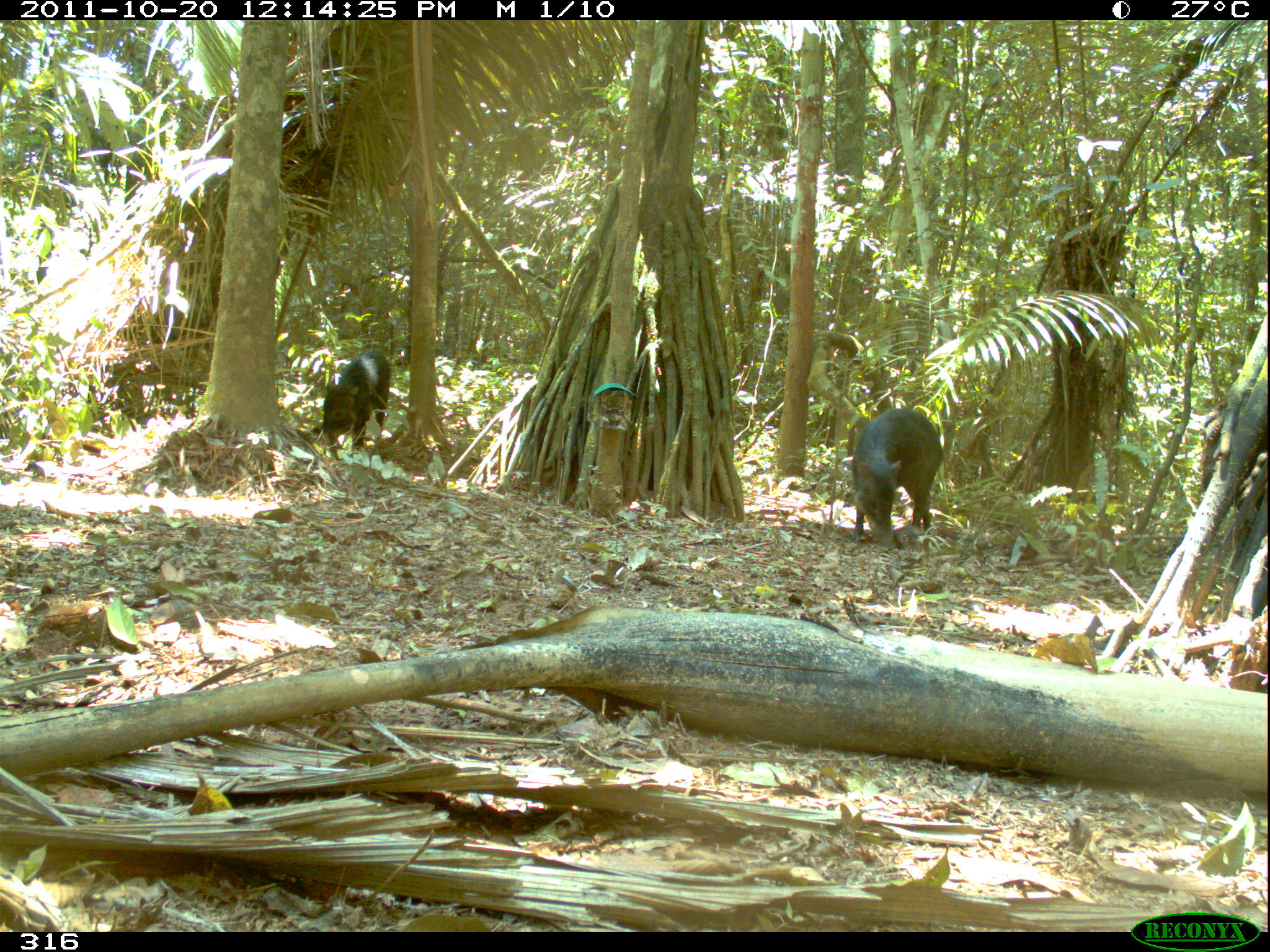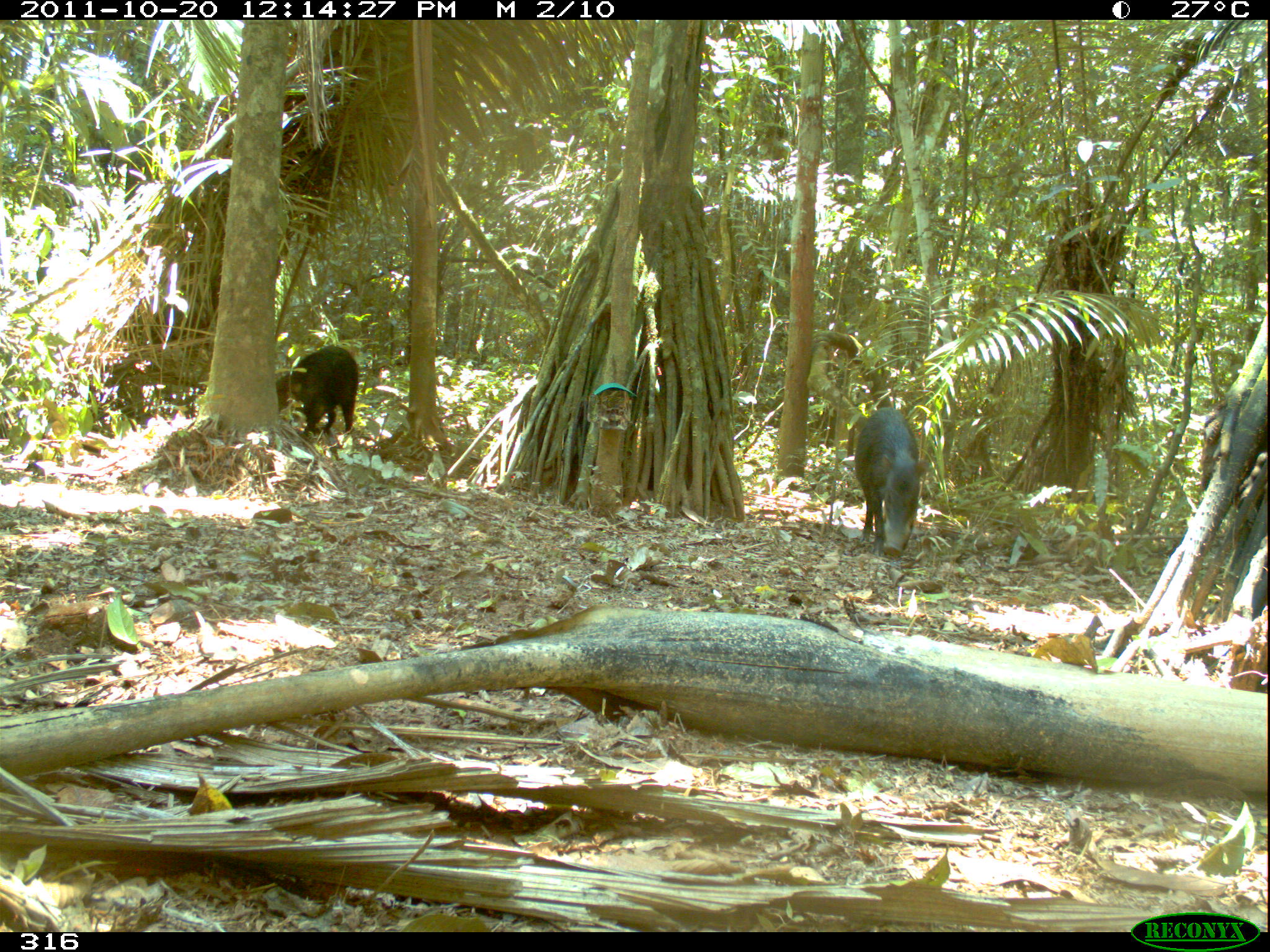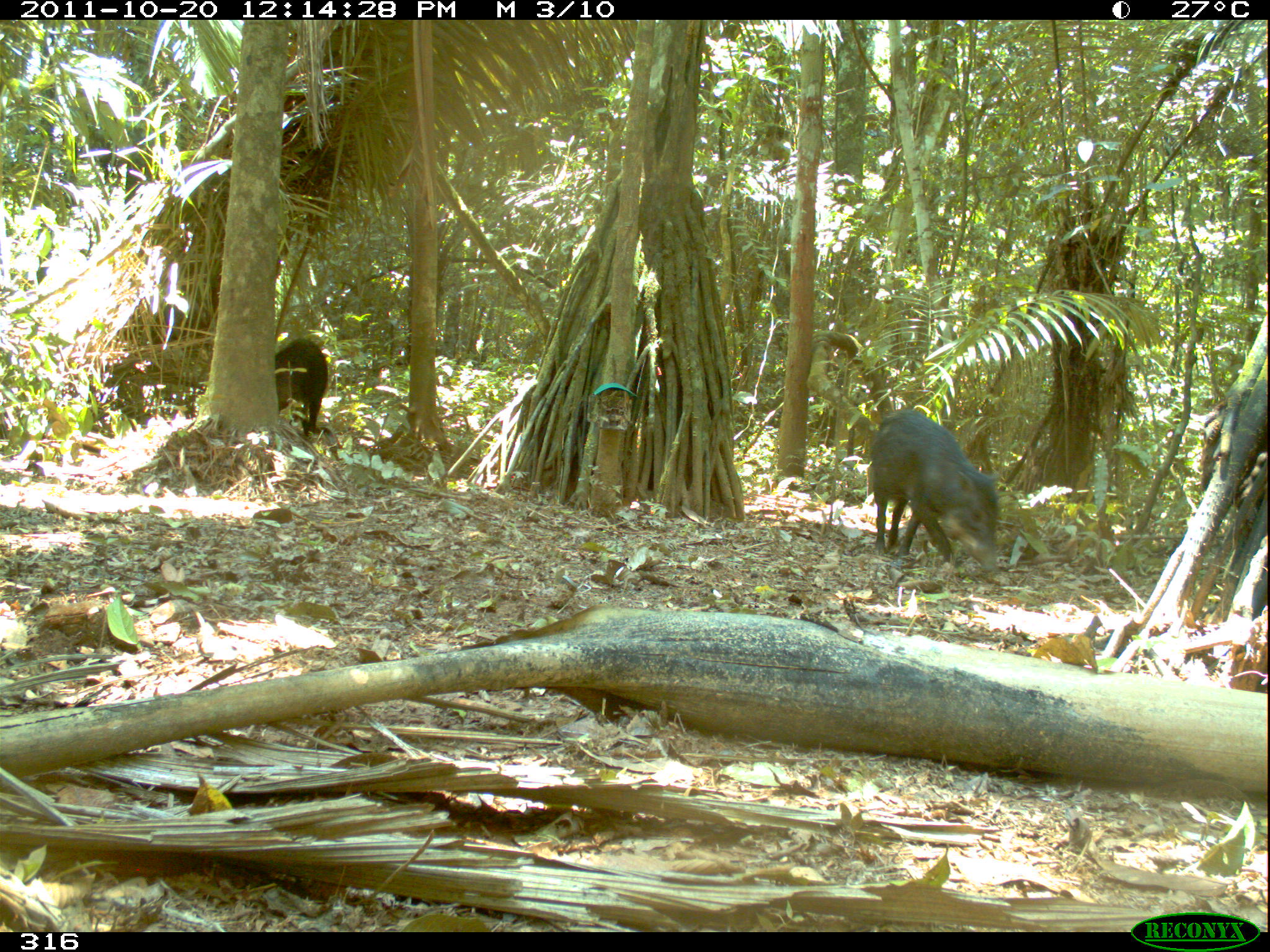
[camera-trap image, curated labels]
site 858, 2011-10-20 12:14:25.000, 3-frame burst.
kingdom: Animalia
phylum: Chordata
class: Mammalia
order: Artiodactyla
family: Tayassuidae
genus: Tayassu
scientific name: Tayassu pecari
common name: white-lipped peccary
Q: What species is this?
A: Tayassu pecari (white-lipped peccary).